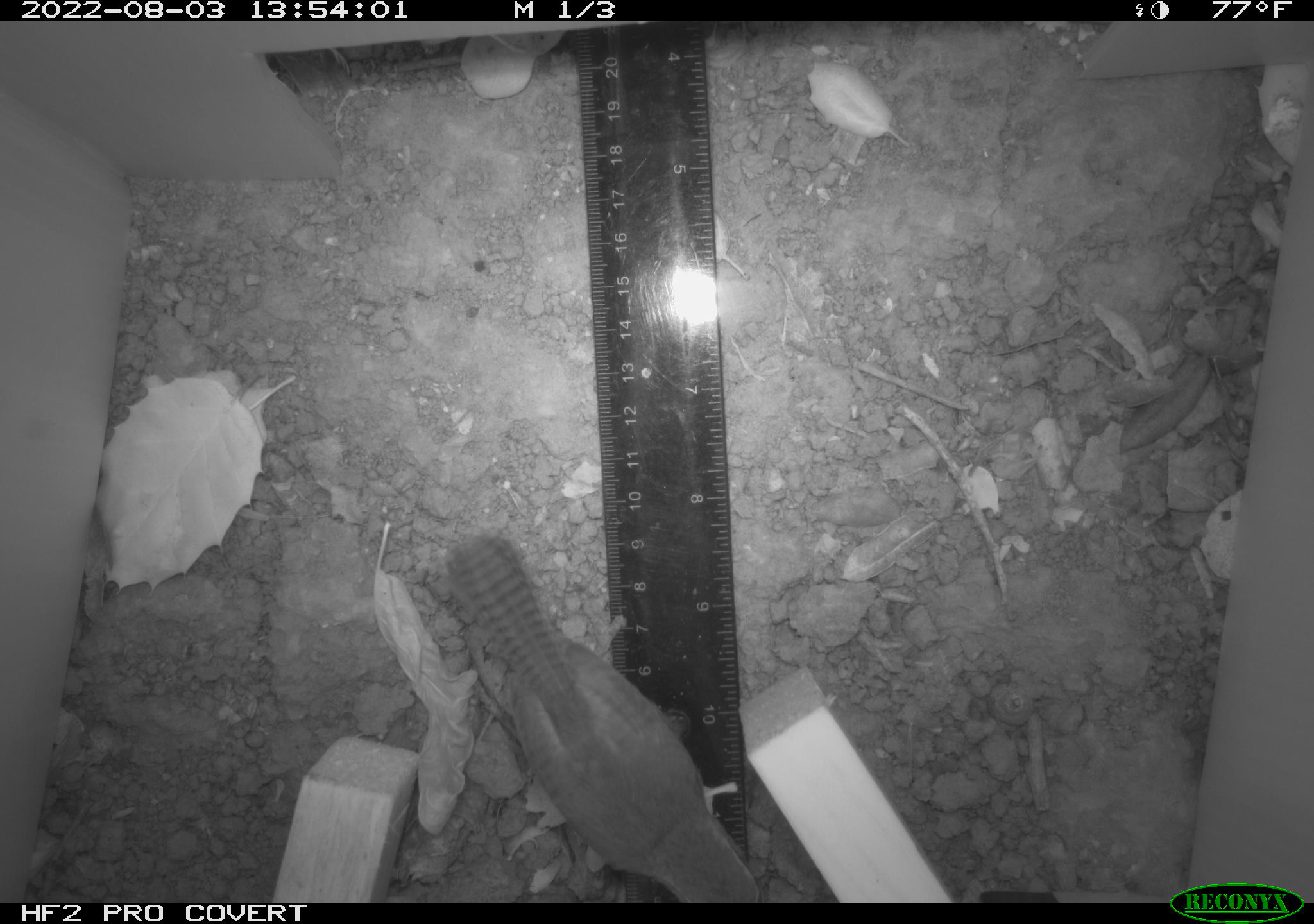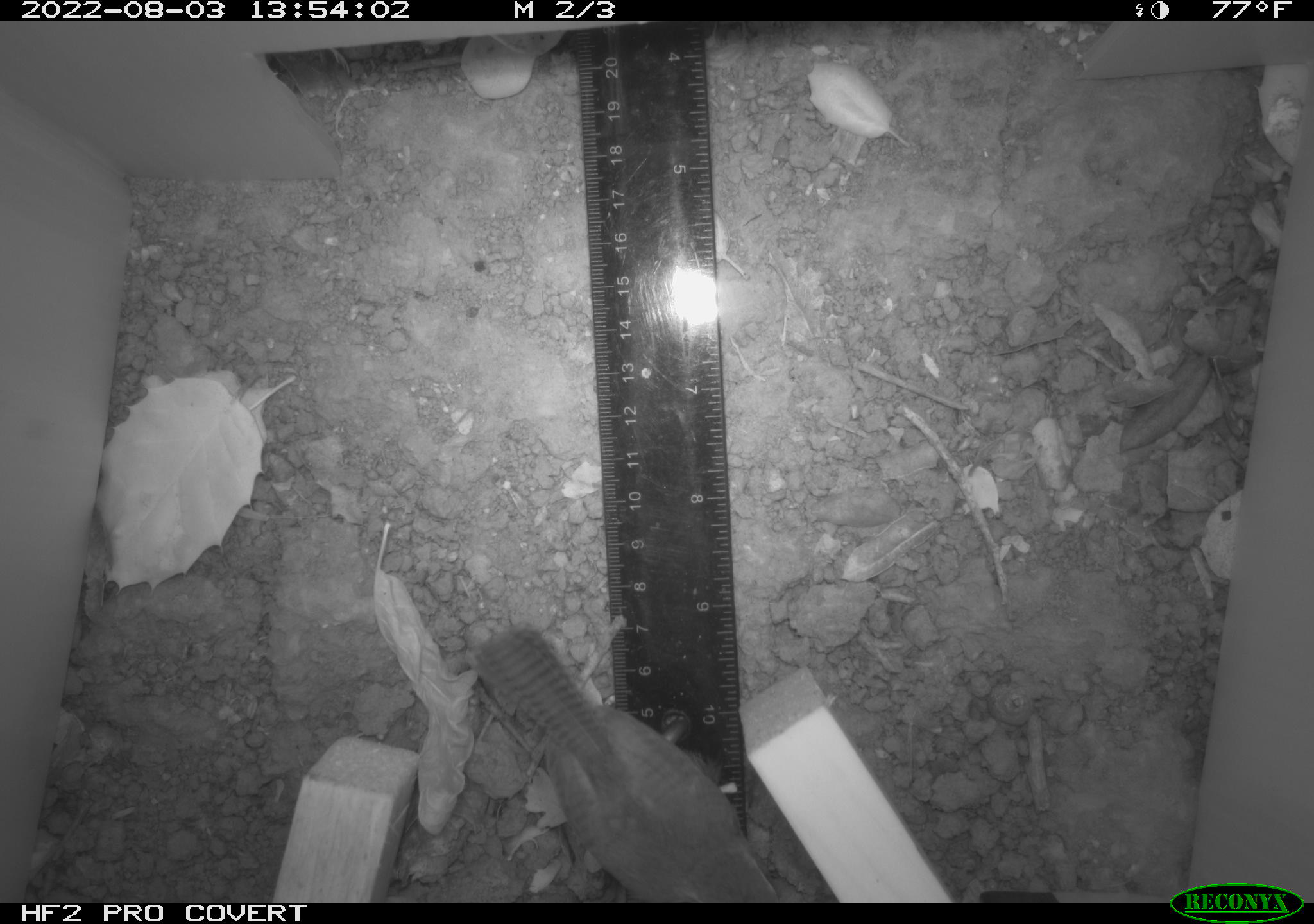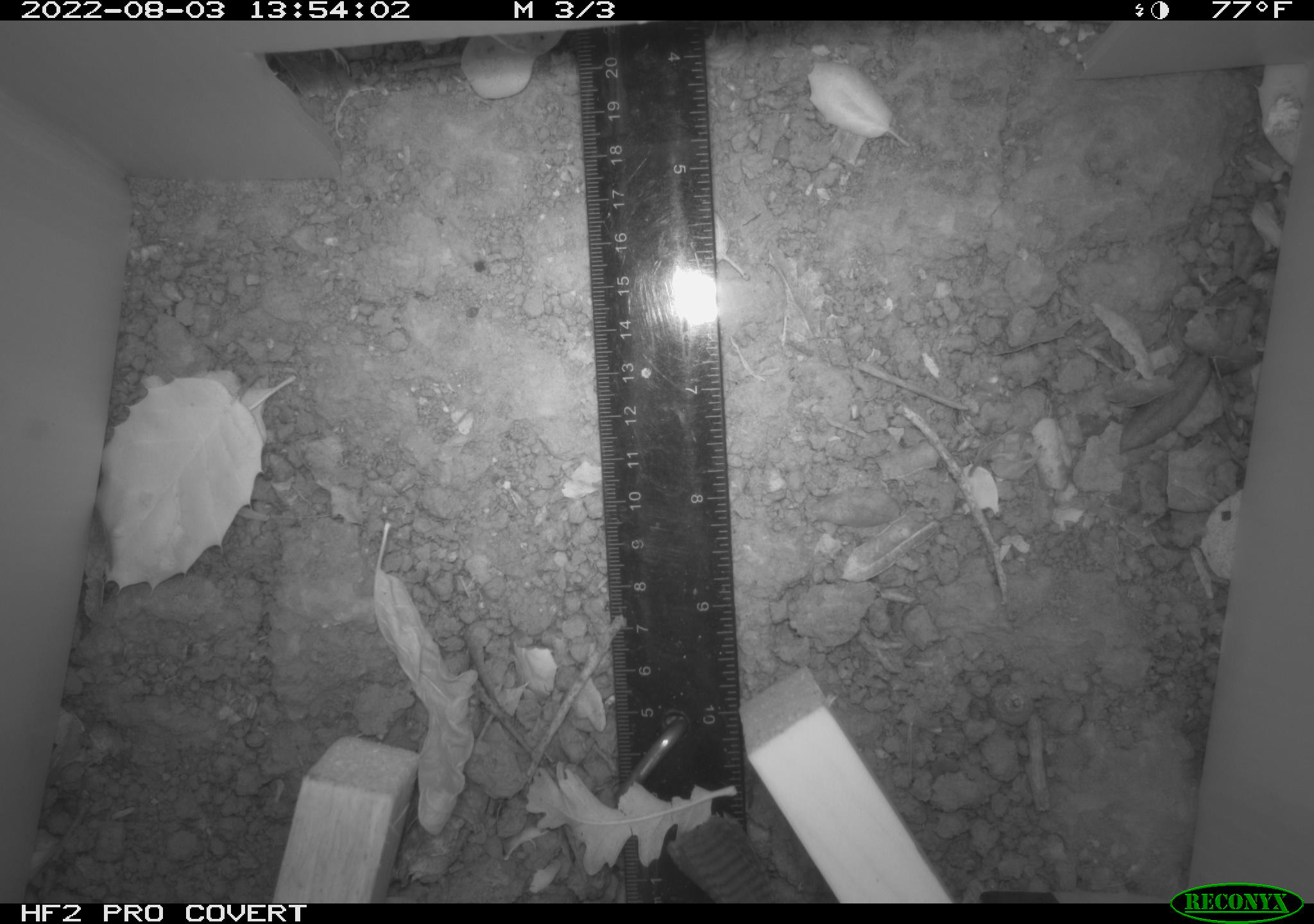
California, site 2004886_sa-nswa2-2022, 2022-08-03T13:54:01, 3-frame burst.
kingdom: Animalia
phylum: Chordata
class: Aves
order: Passeriformes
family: Troglodytidae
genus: Thryomanes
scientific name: Thryomanes bewickii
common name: bewick's wren